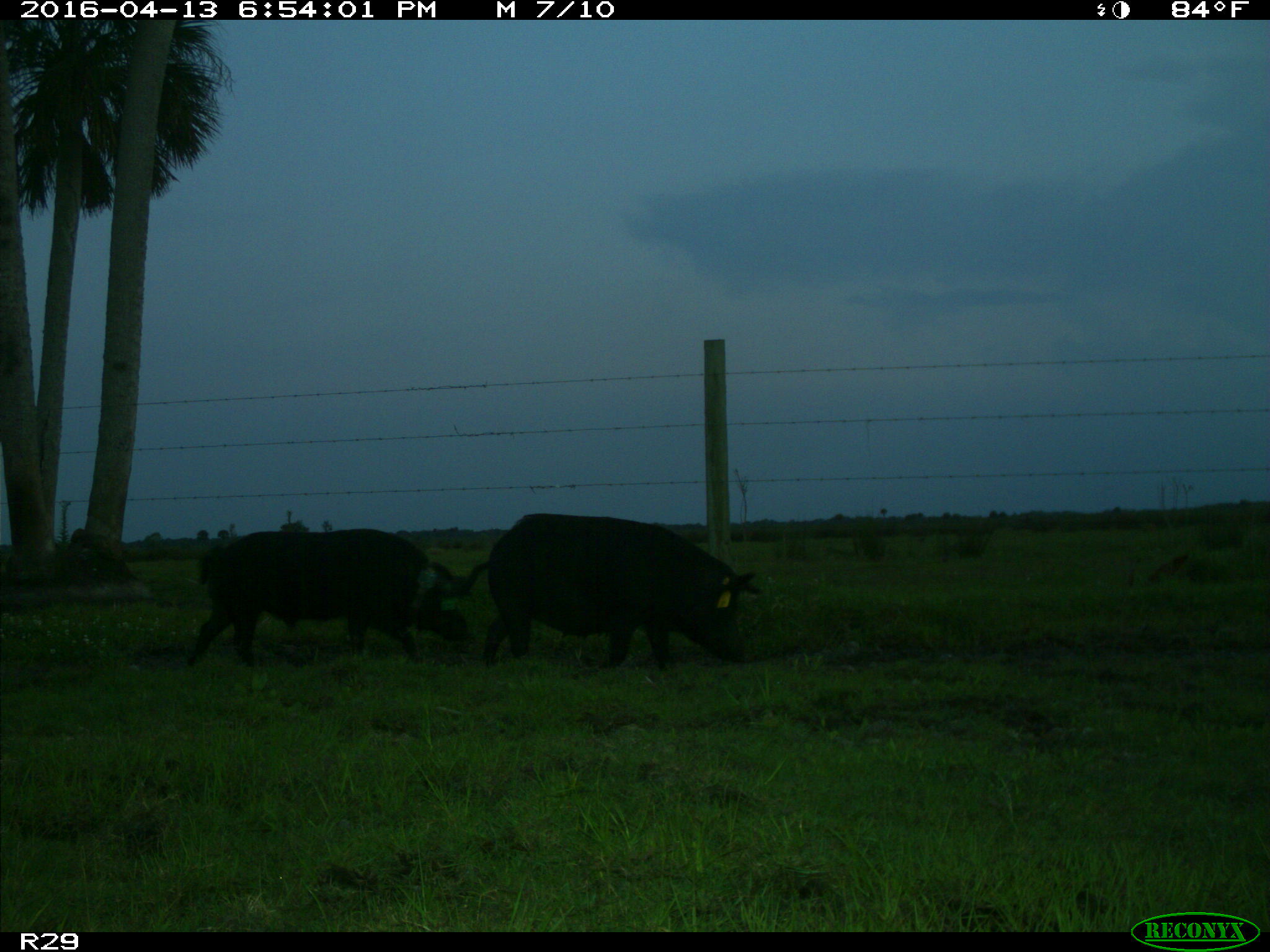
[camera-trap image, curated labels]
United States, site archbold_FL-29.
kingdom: Animalia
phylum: Chordata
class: Mammalia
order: Artiodactyla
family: Suidae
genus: Sus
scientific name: Sus scrofa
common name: wild boar